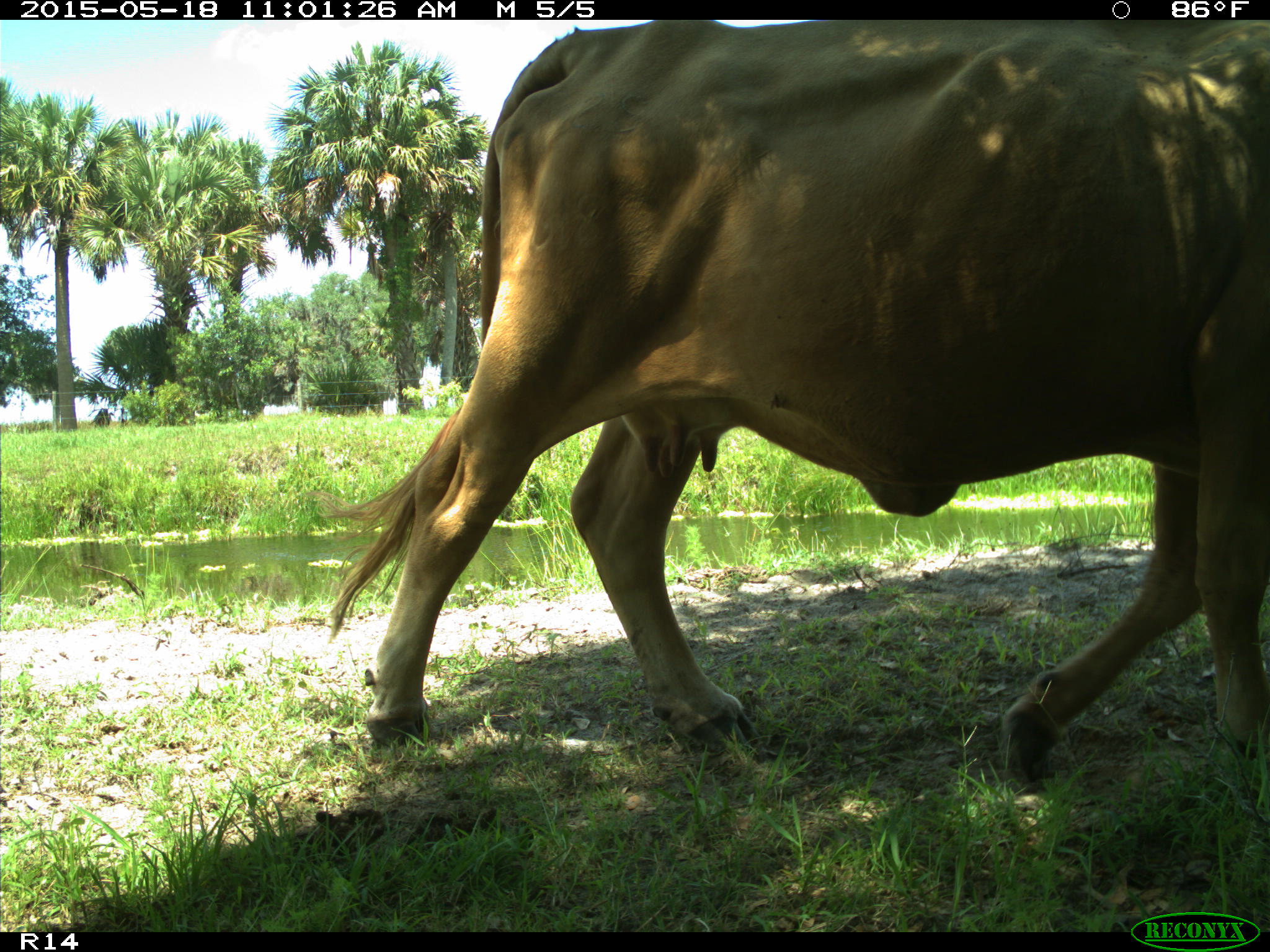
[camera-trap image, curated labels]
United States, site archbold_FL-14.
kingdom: Animalia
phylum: Chordata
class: Mammalia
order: Artiodactyla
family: Bovidae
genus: Bos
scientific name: Bos taurus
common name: domestic cow